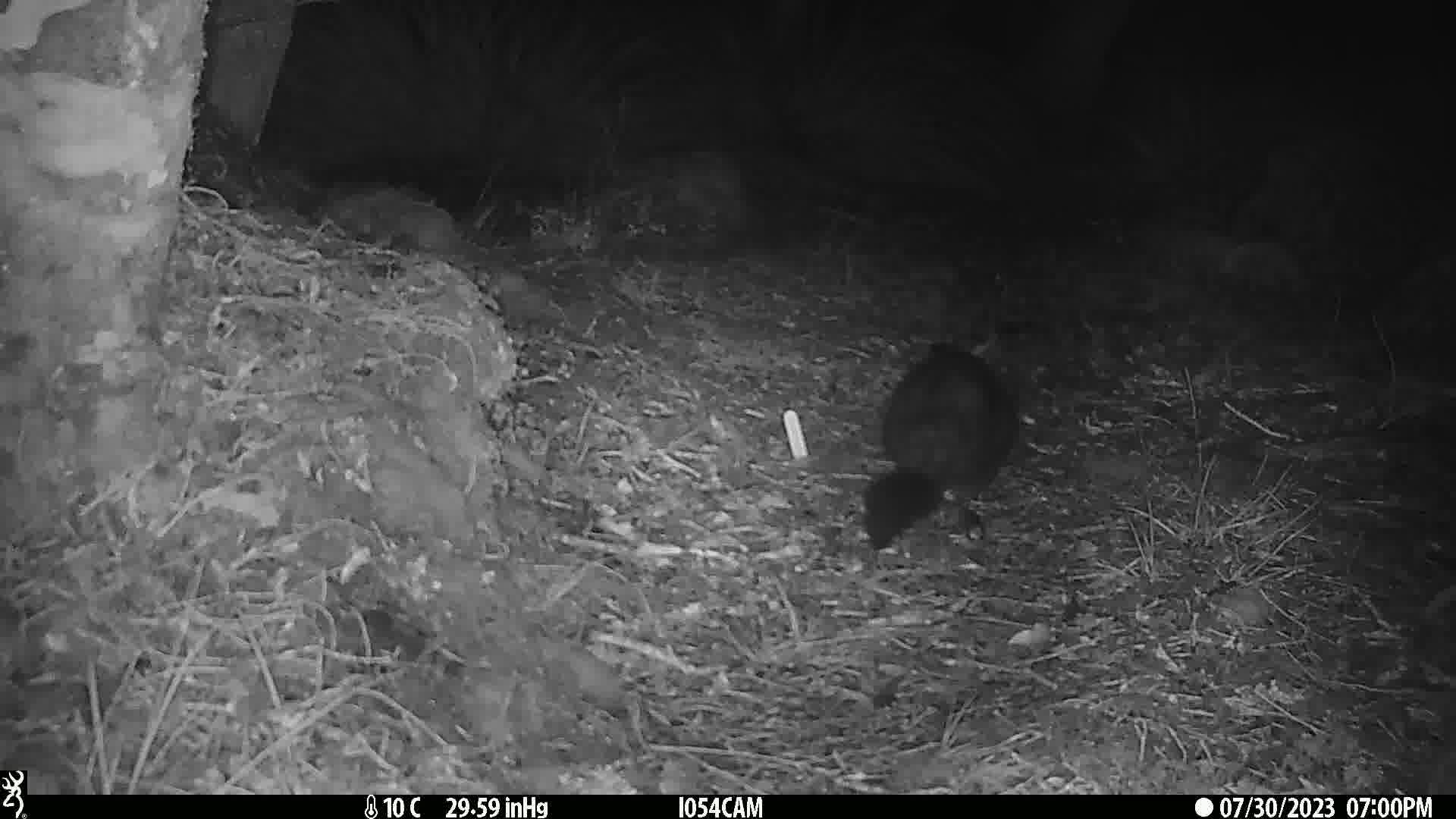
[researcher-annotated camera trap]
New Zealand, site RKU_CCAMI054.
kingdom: Animalia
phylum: Chordata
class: Mammalia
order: Diprotodontia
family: Phalangeridae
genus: Trichosurus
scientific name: Trichosurus vulpecula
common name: common brushtail possum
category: possum